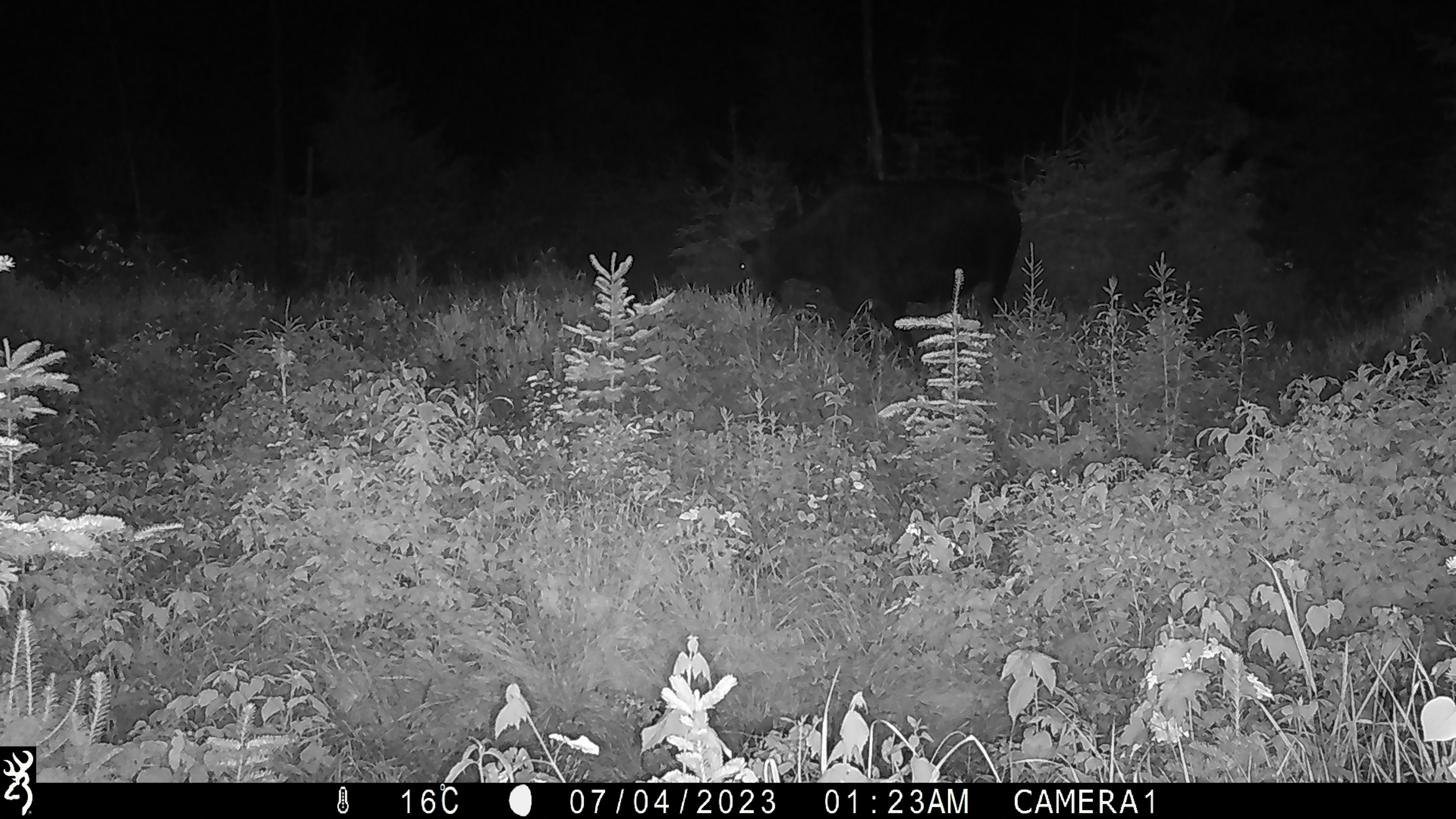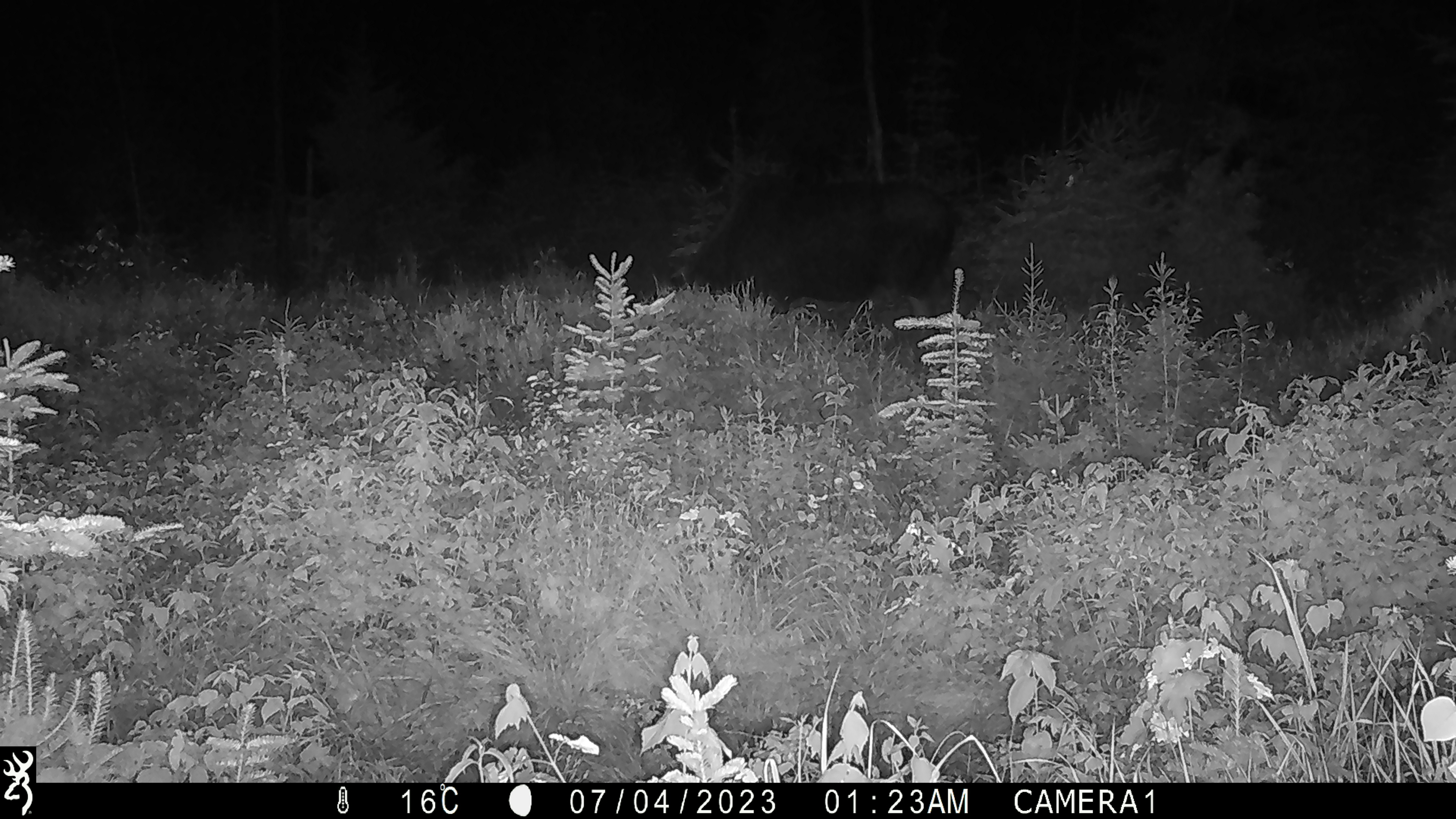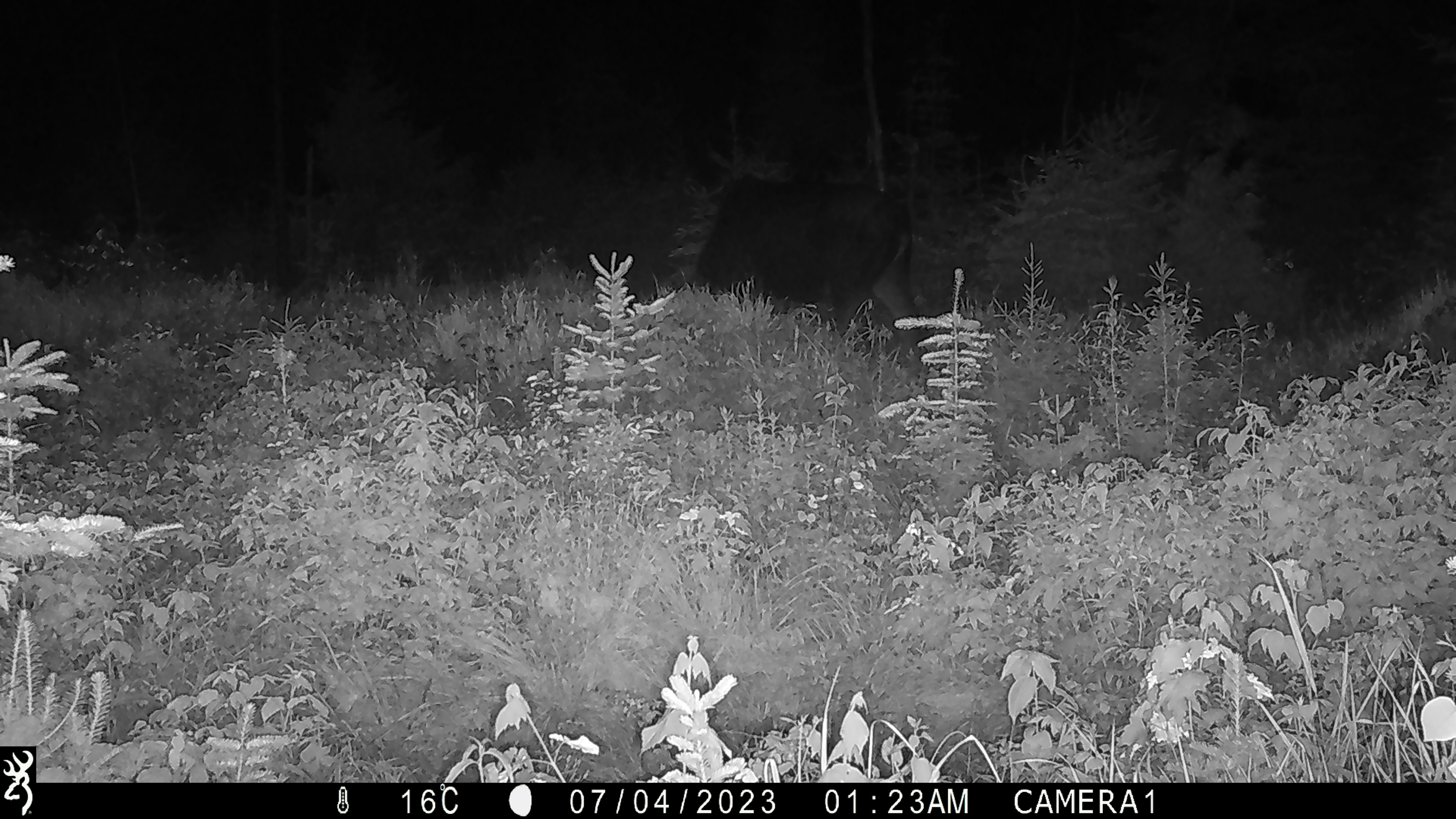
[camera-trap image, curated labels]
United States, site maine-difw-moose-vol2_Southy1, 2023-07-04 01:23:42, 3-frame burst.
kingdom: Animalia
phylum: Chordata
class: Mammalia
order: Artiodactyla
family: Cervidae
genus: Alces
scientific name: Alces alces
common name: moose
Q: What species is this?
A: Moose (Alces alces).